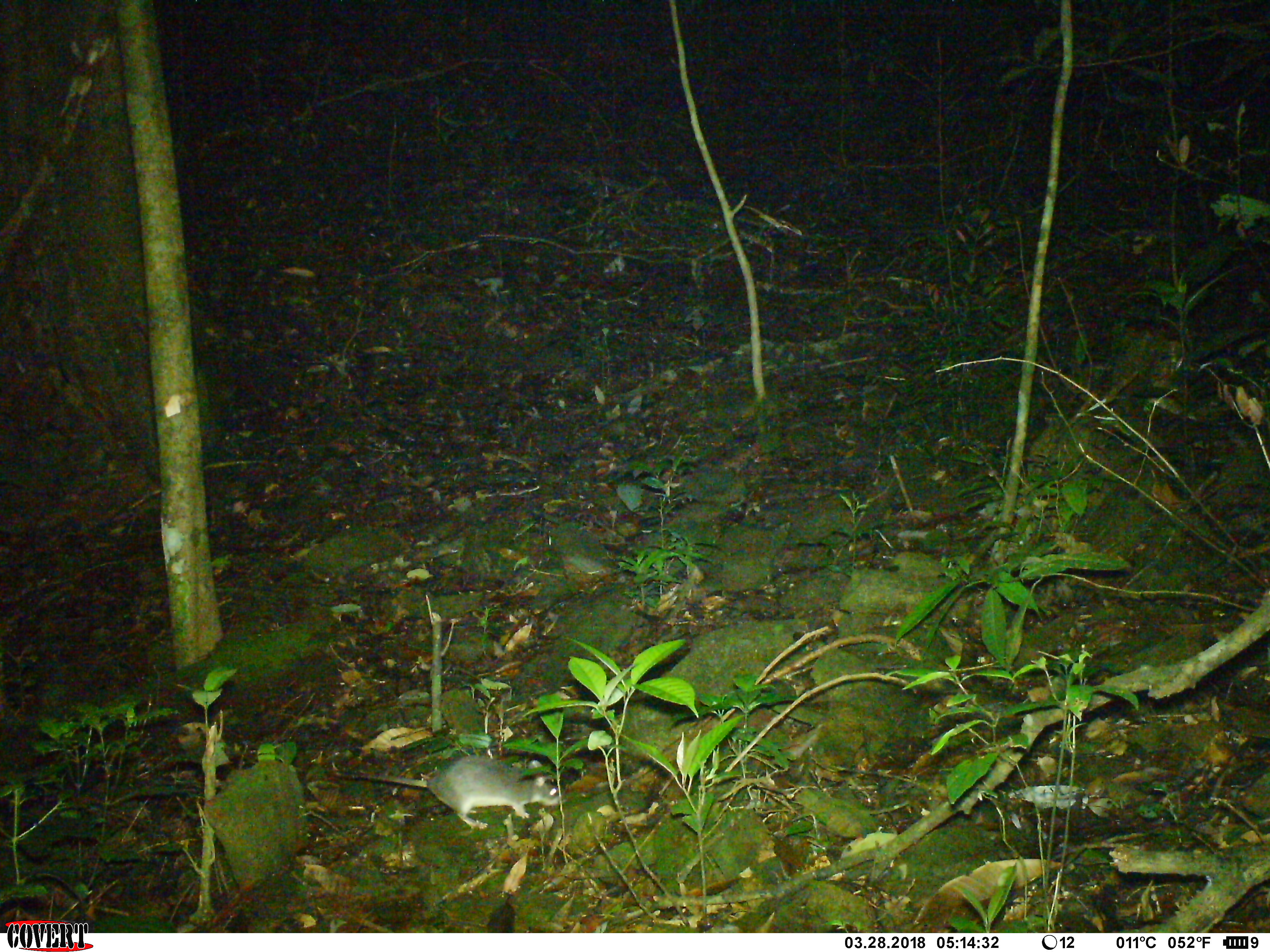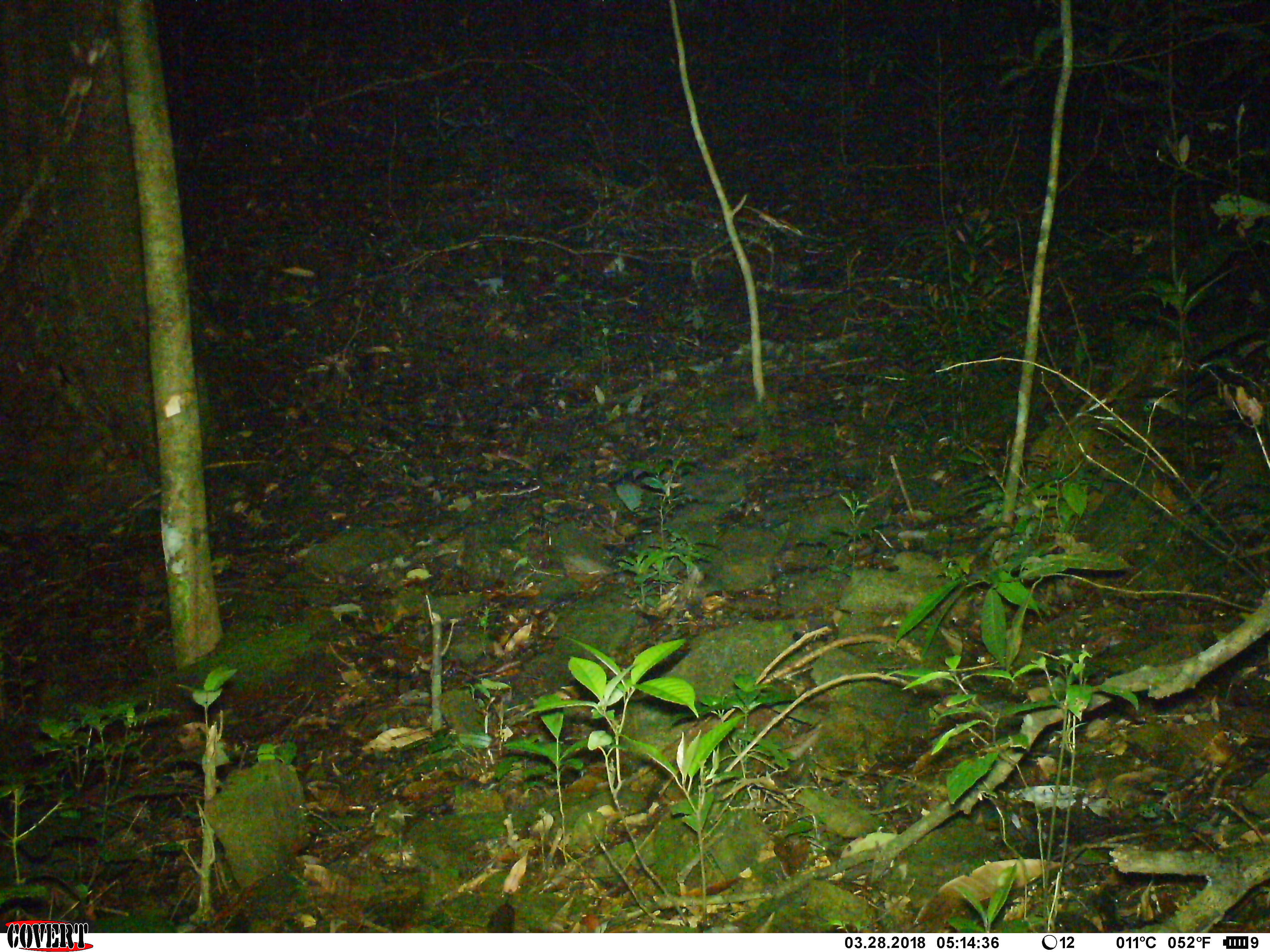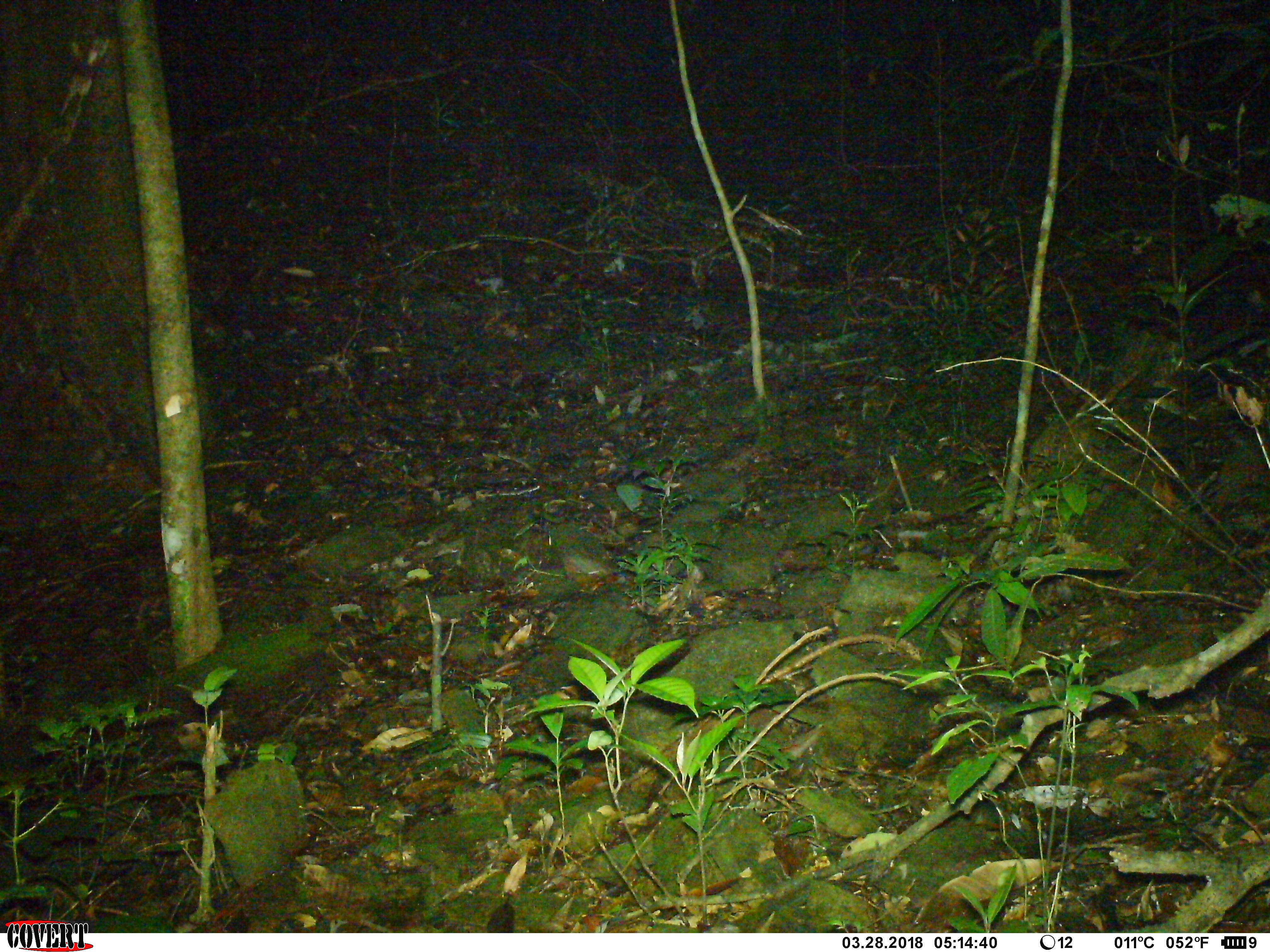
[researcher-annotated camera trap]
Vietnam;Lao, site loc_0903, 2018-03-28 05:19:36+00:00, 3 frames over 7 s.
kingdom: Animalia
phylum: Chordata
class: Mammalia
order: Rodentia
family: Muridae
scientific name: Muridae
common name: old-world mice and rats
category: unidentified murid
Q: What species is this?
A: Unidentified murid (old-world mice and rats) (Muridae).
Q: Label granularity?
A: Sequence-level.